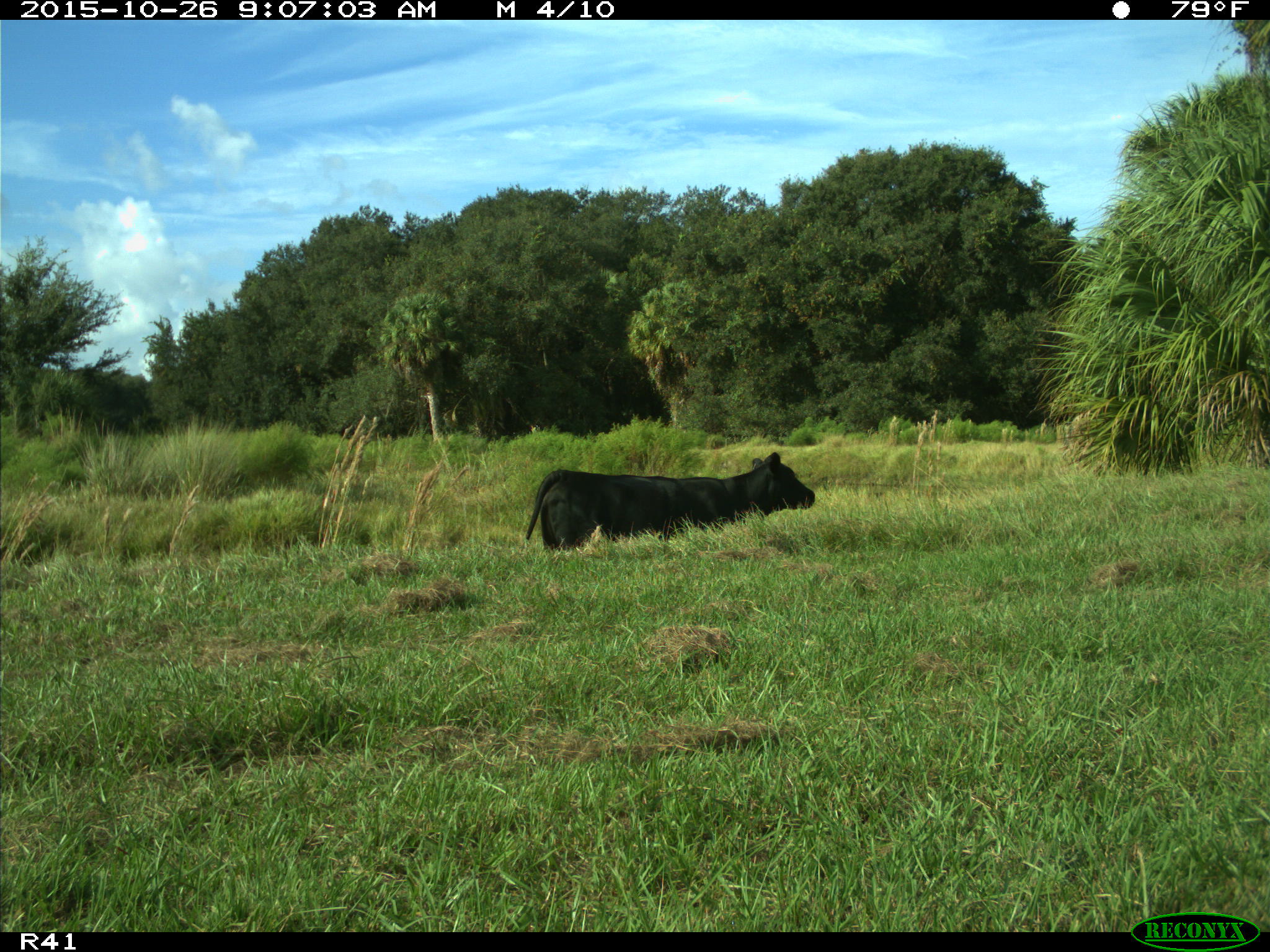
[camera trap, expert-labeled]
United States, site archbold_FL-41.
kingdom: Animalia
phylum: Chordata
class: Mammalia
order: Artiodactyla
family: Bovidae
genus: Bos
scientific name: Bos taurus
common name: domestic cow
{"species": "Bos taurus (domestic cow)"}